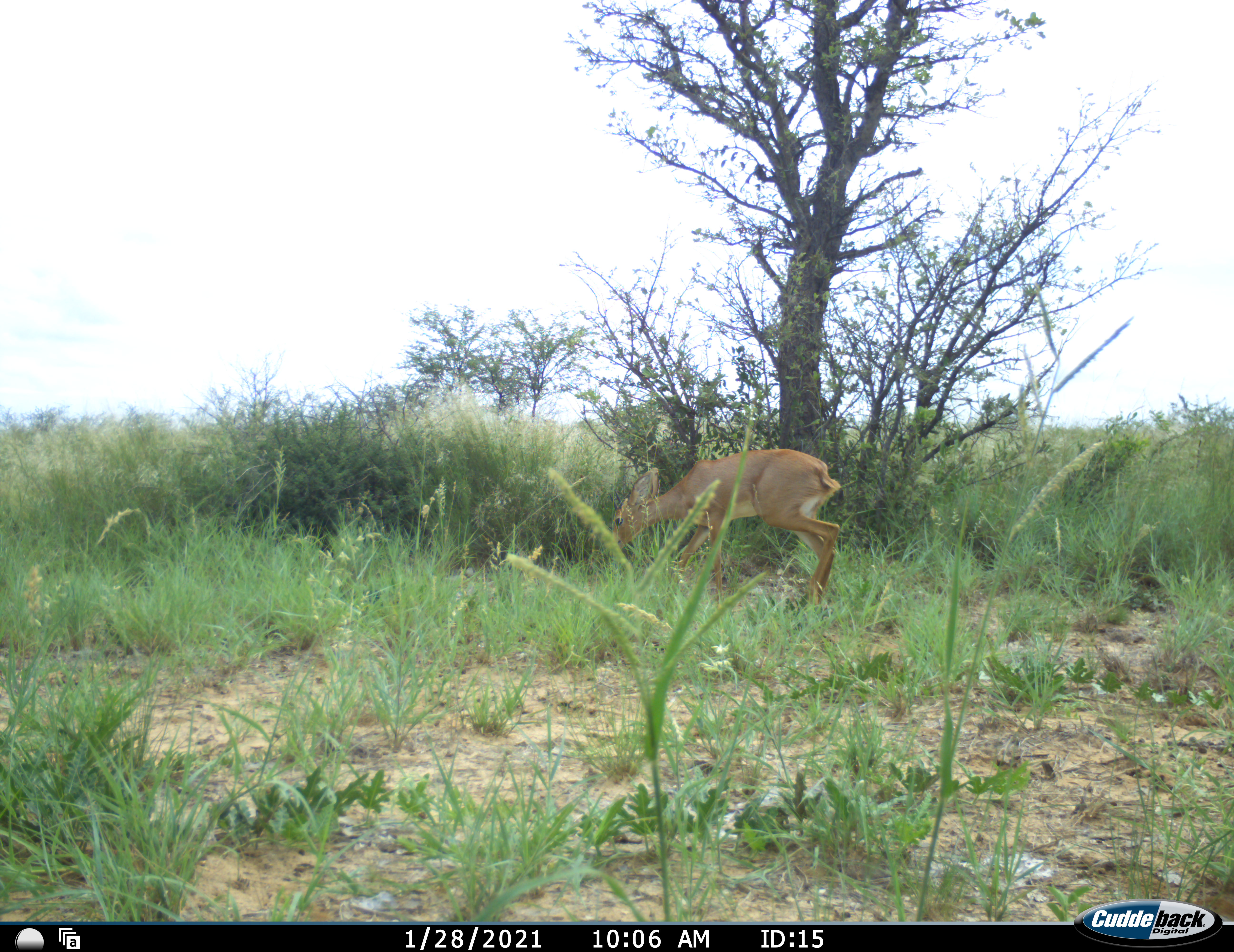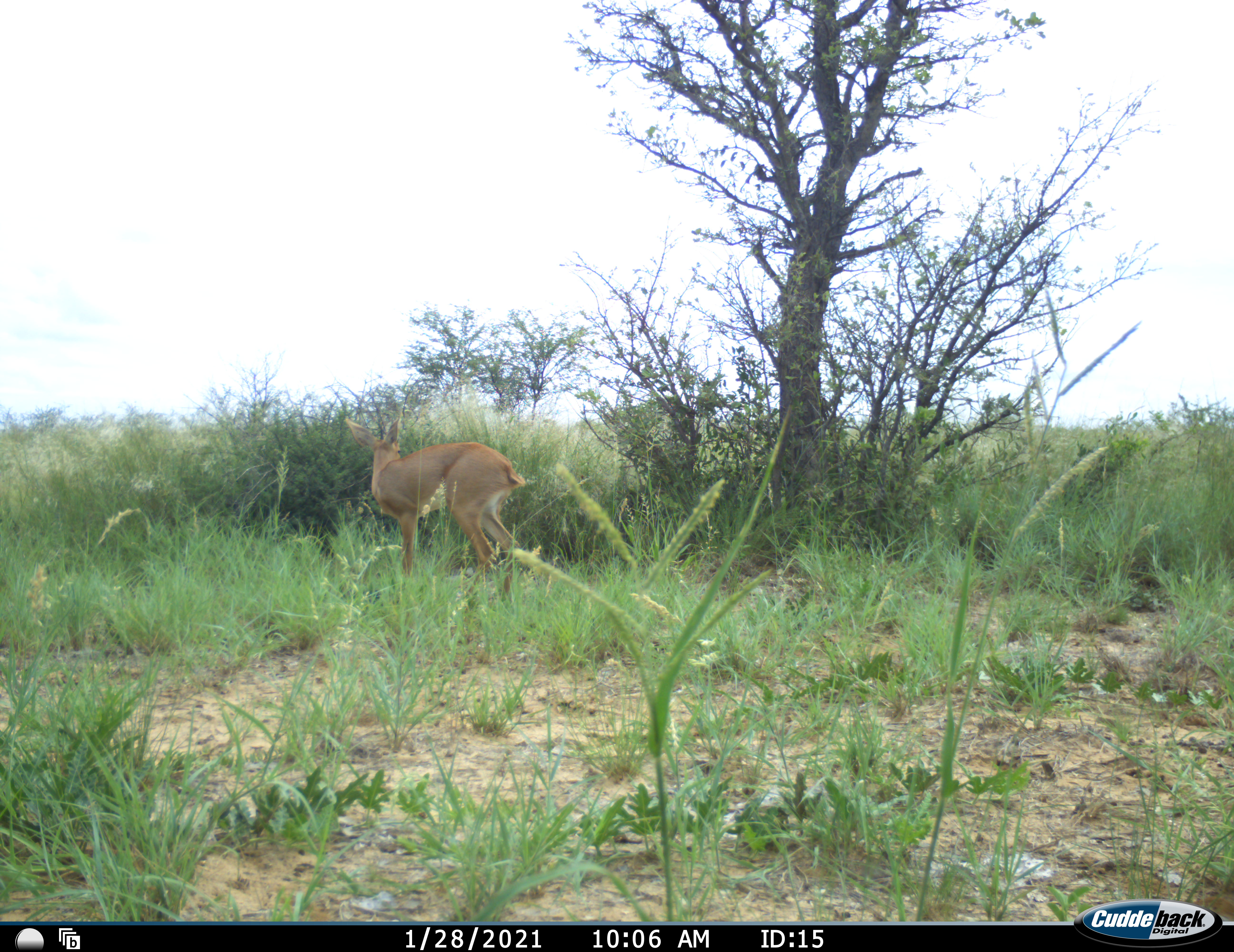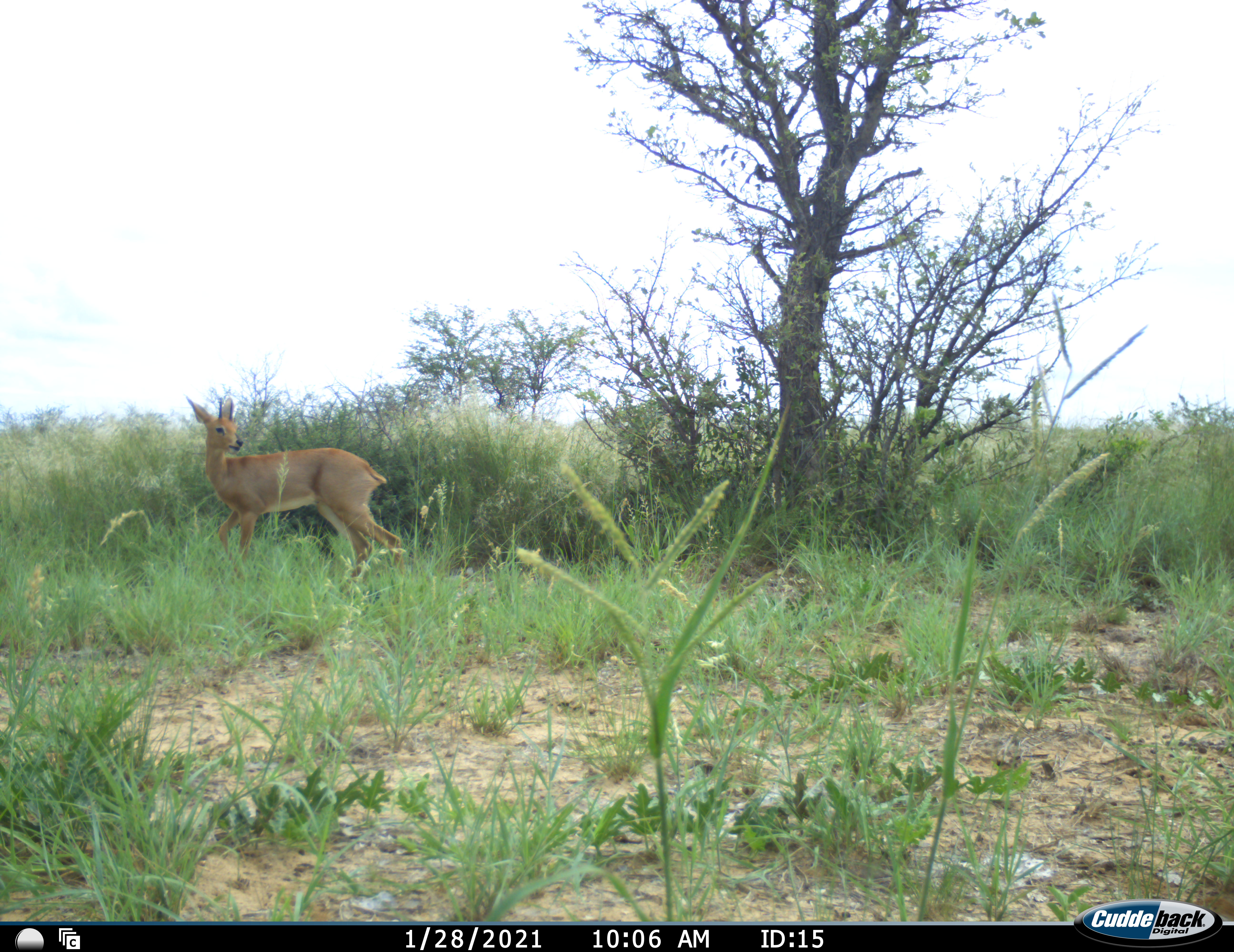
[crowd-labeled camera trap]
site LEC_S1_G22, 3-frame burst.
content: unidentified animal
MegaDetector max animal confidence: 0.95